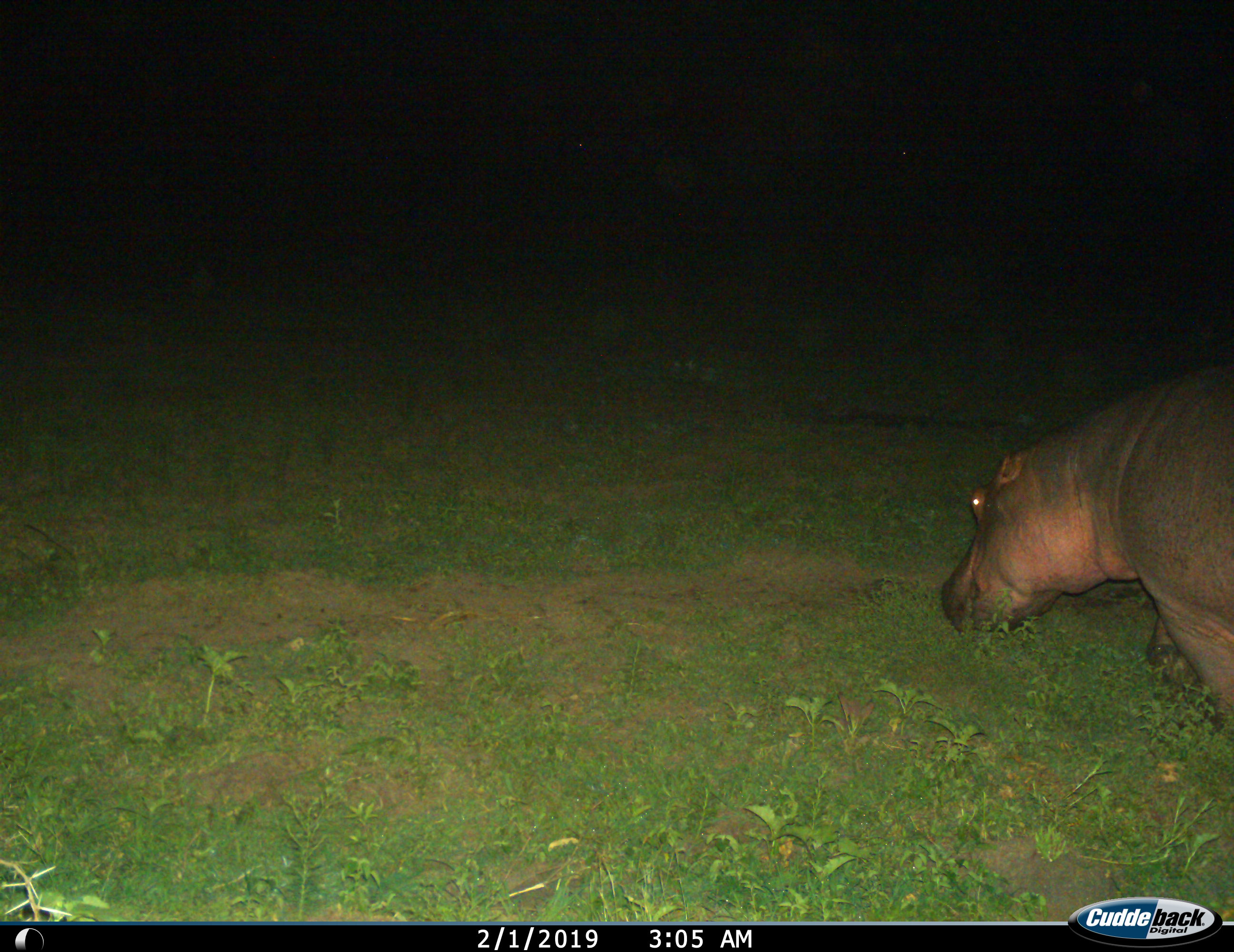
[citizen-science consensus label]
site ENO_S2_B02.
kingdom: Animalia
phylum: Chordata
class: Mammalia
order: Artiodactyla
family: Hippopotamidae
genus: Hippopotamus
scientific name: Hippopotamus amphibius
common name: hippopotamus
Hippopotamus (Hippopotamus amphibius), count 1. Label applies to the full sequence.